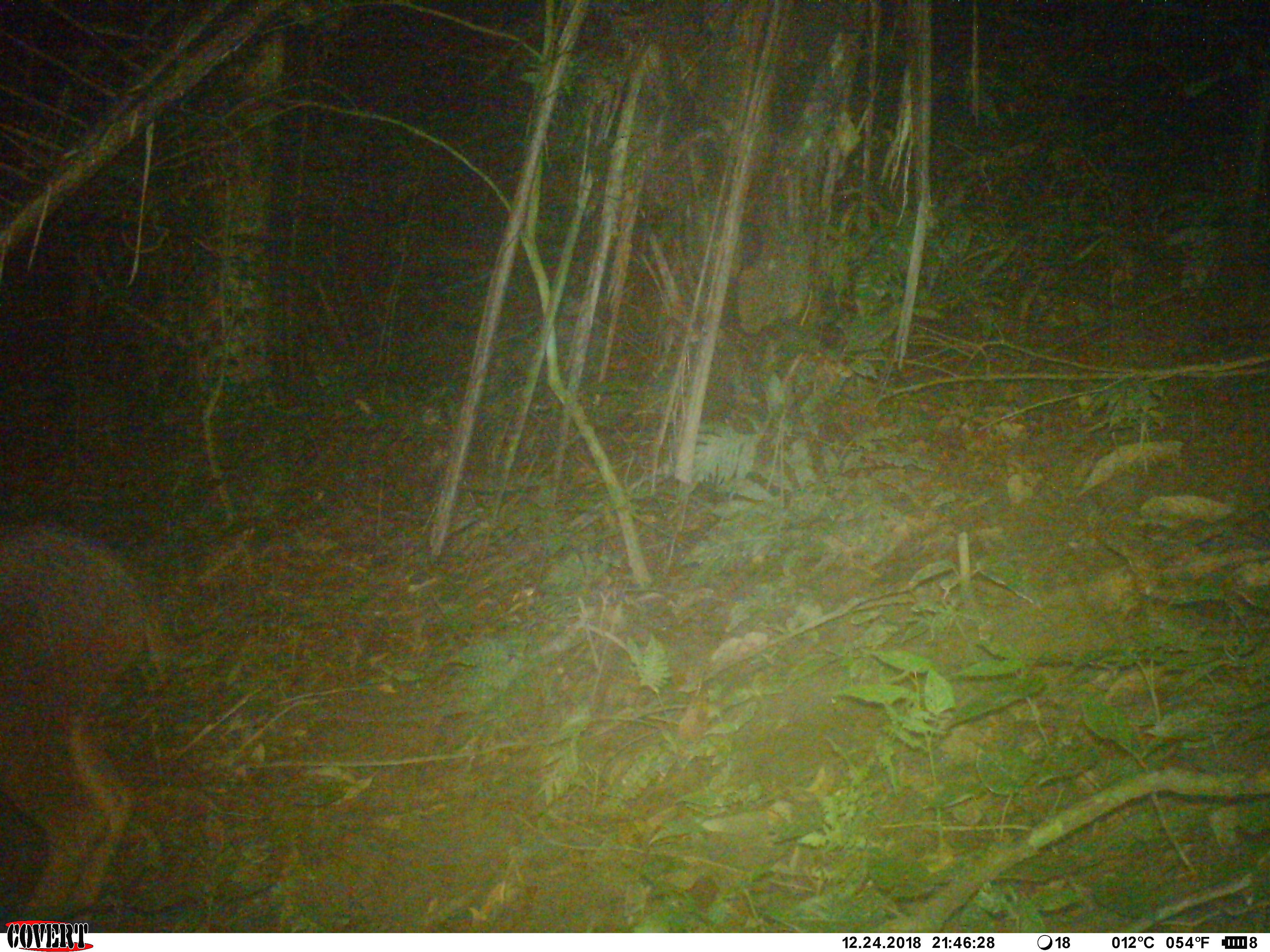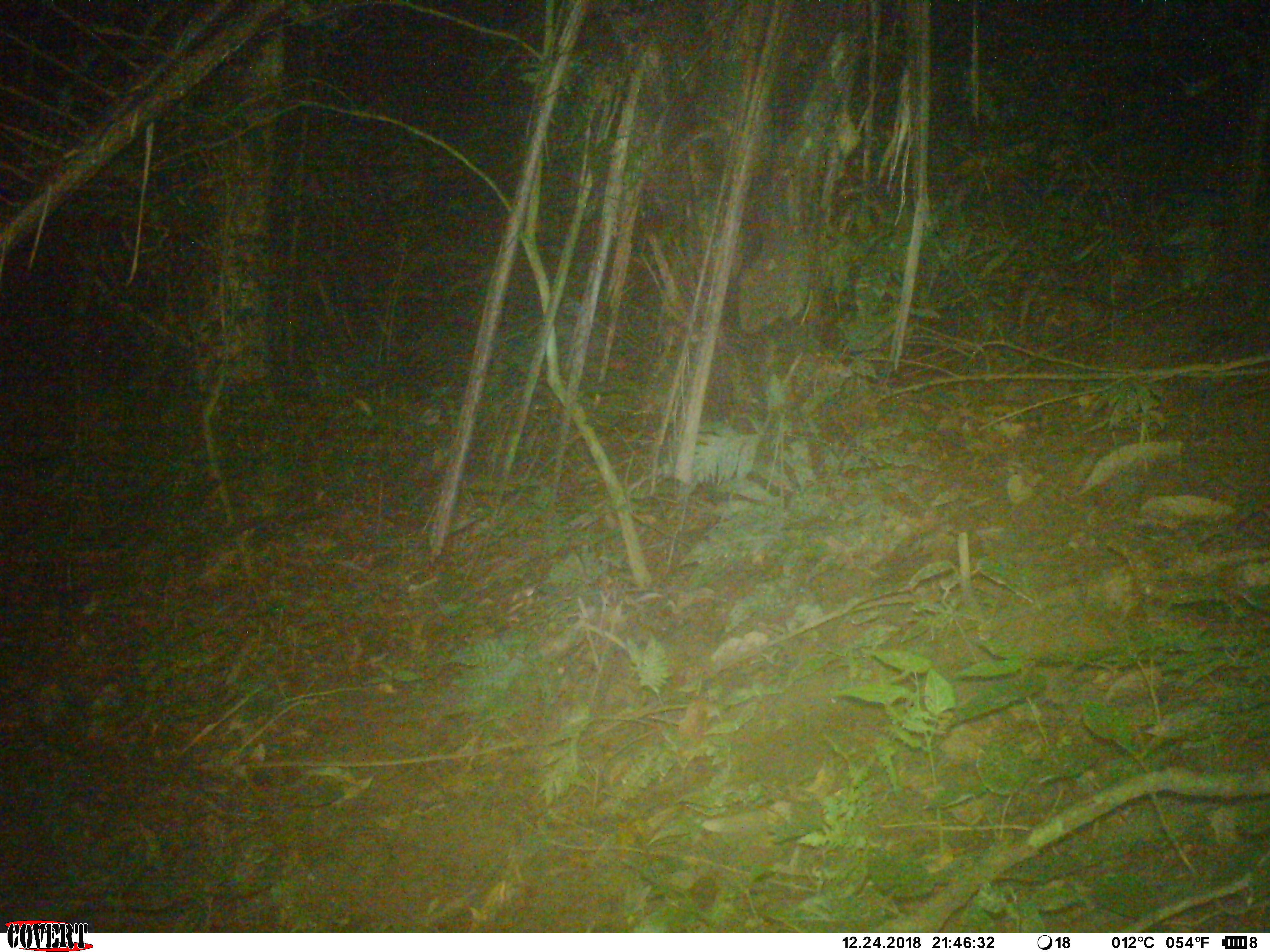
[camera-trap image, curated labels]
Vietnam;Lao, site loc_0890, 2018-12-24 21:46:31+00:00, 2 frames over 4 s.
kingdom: Animalia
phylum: Chordata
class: Mammalia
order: Artiodactyla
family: Bovidae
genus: Capricornis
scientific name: Capricornis sumatraensis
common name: chinese serow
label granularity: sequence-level